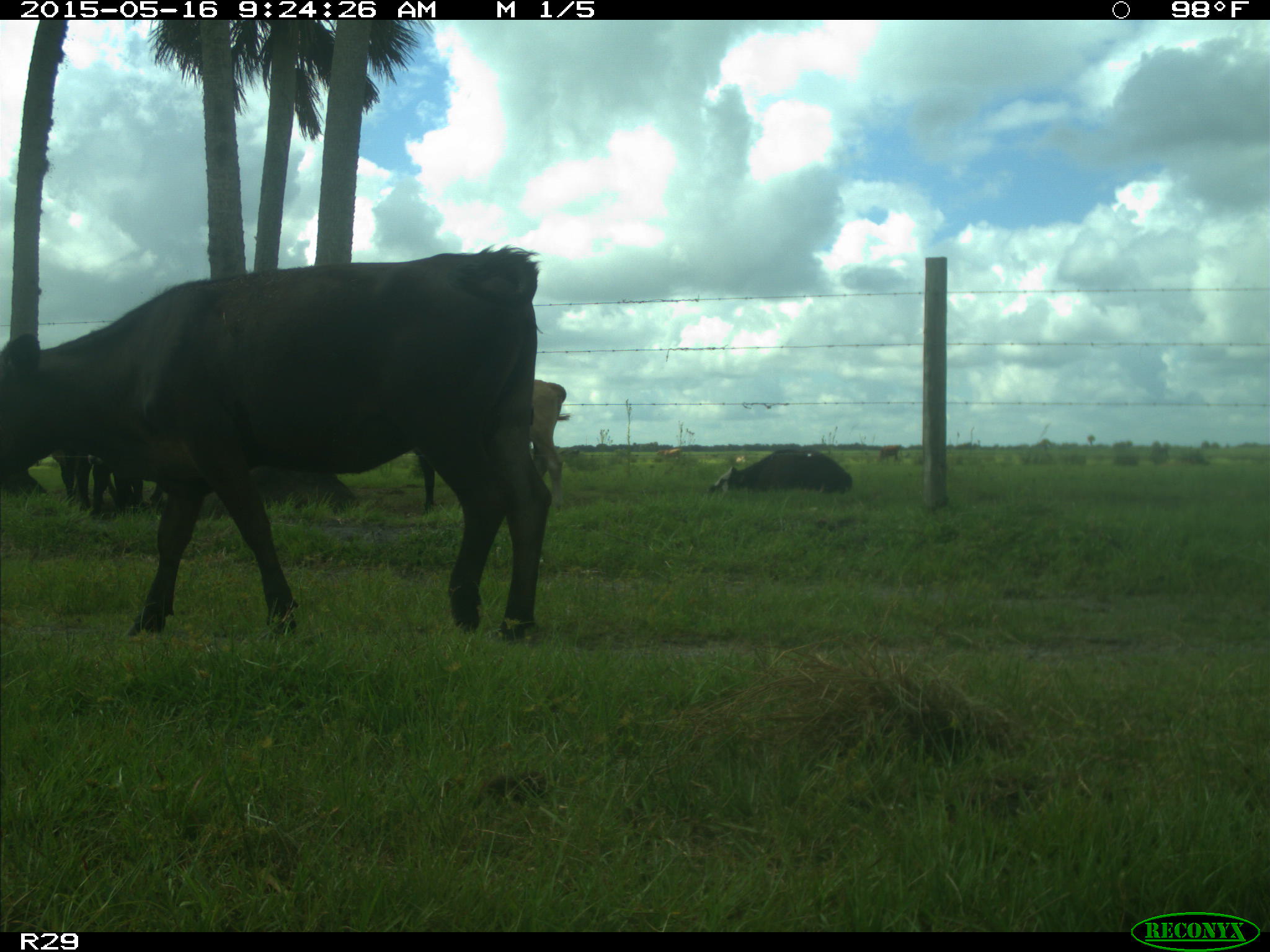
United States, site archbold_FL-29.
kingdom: Animalia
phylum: Chordata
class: Mammalia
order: Artiodactyla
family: Bovidae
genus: Bos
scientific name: Bos taurus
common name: domestic cow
Bos taurus (domestic cow).